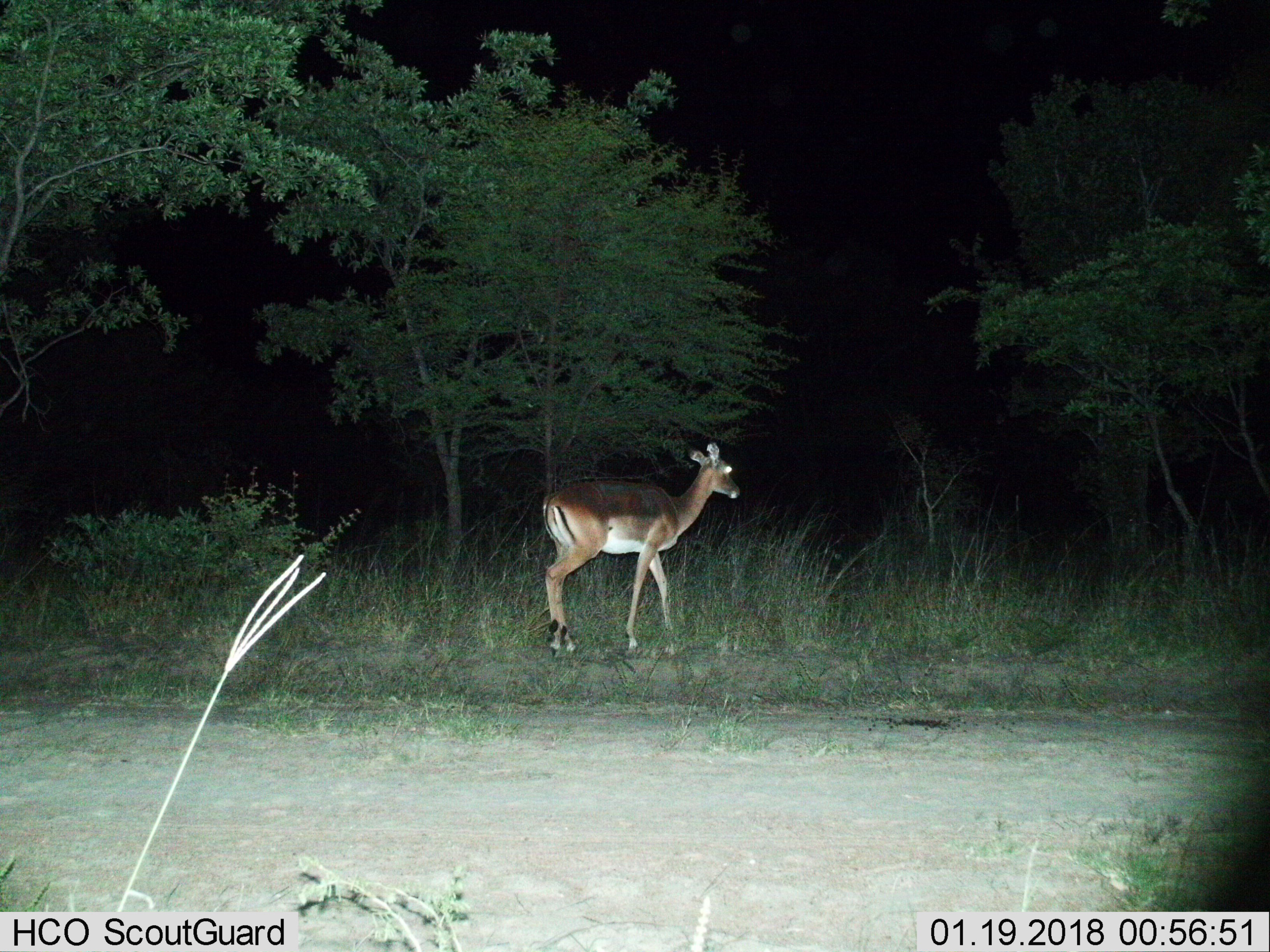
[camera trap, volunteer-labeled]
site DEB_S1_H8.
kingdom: Animalia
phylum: Chordata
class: Mammalia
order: Artiodactyla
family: Bovidae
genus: Aepyceros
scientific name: Aepyceros melampus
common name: impala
Impala (Aepyceros melampus), count 1. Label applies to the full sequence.